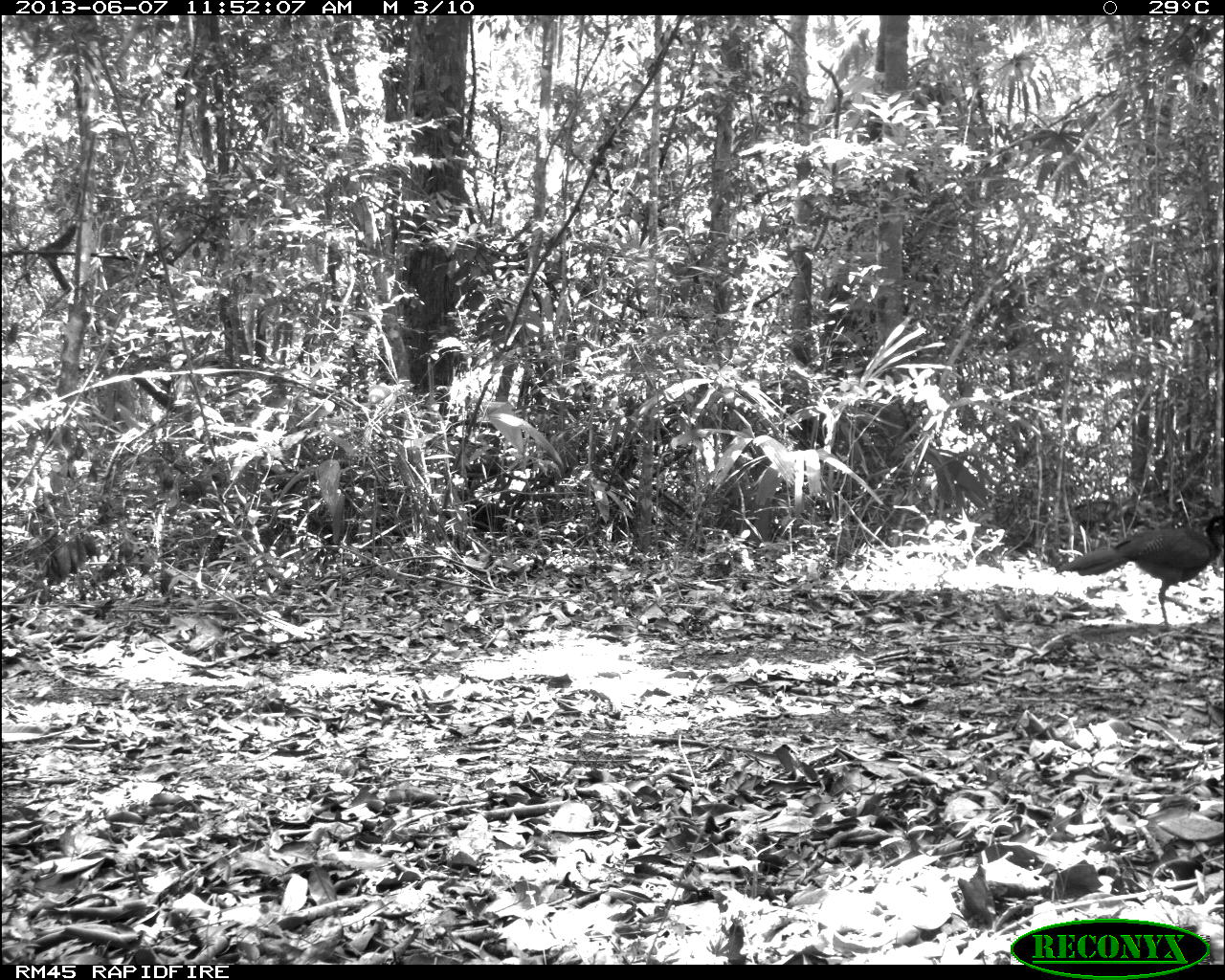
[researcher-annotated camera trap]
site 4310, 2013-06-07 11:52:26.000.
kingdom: Animalia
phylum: Chordata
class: Aves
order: Galliformes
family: Cracidae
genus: Crax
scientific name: Crax rubra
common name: great curassow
Crax rubra (great curassow), count 1, sex female.